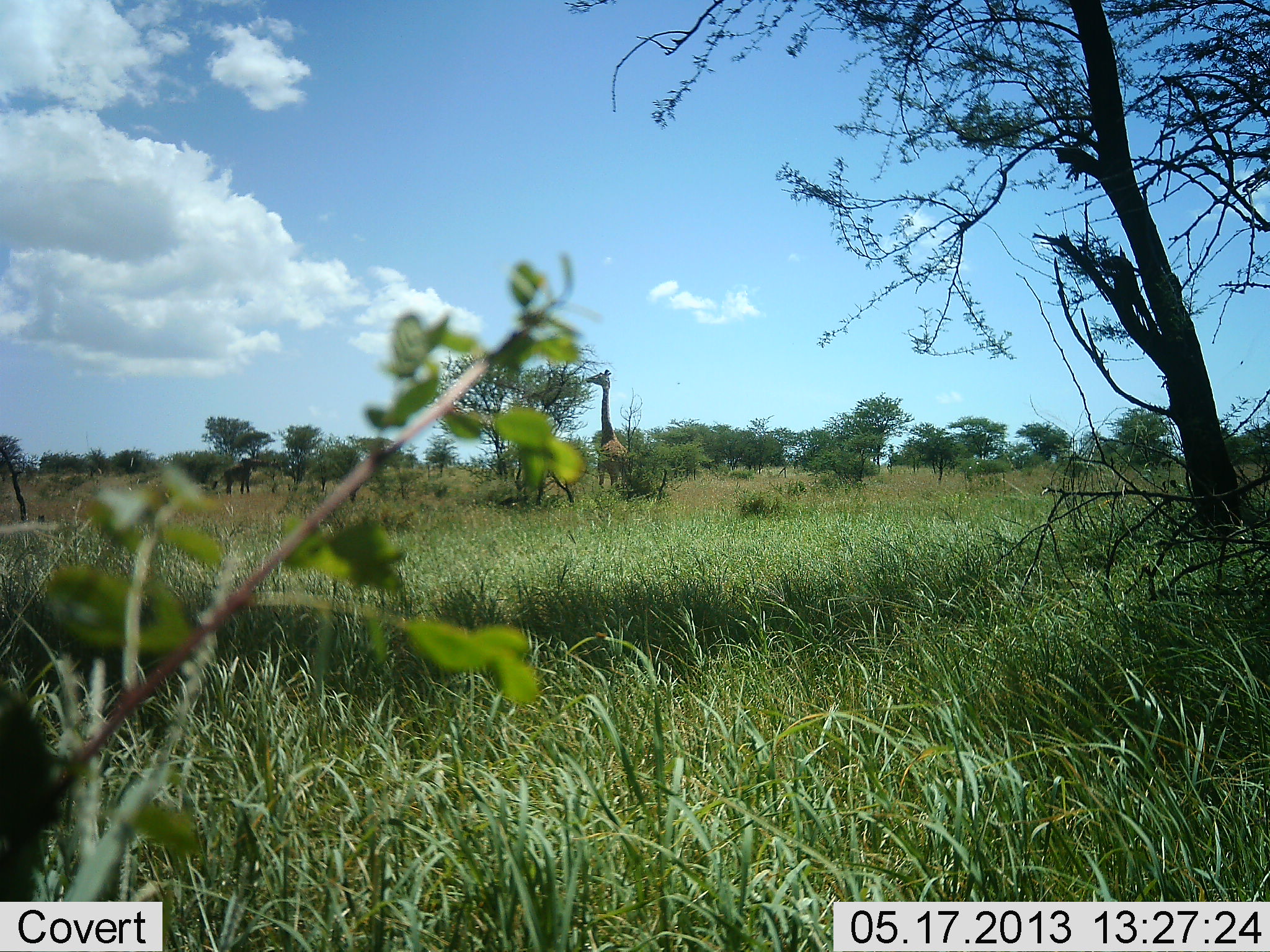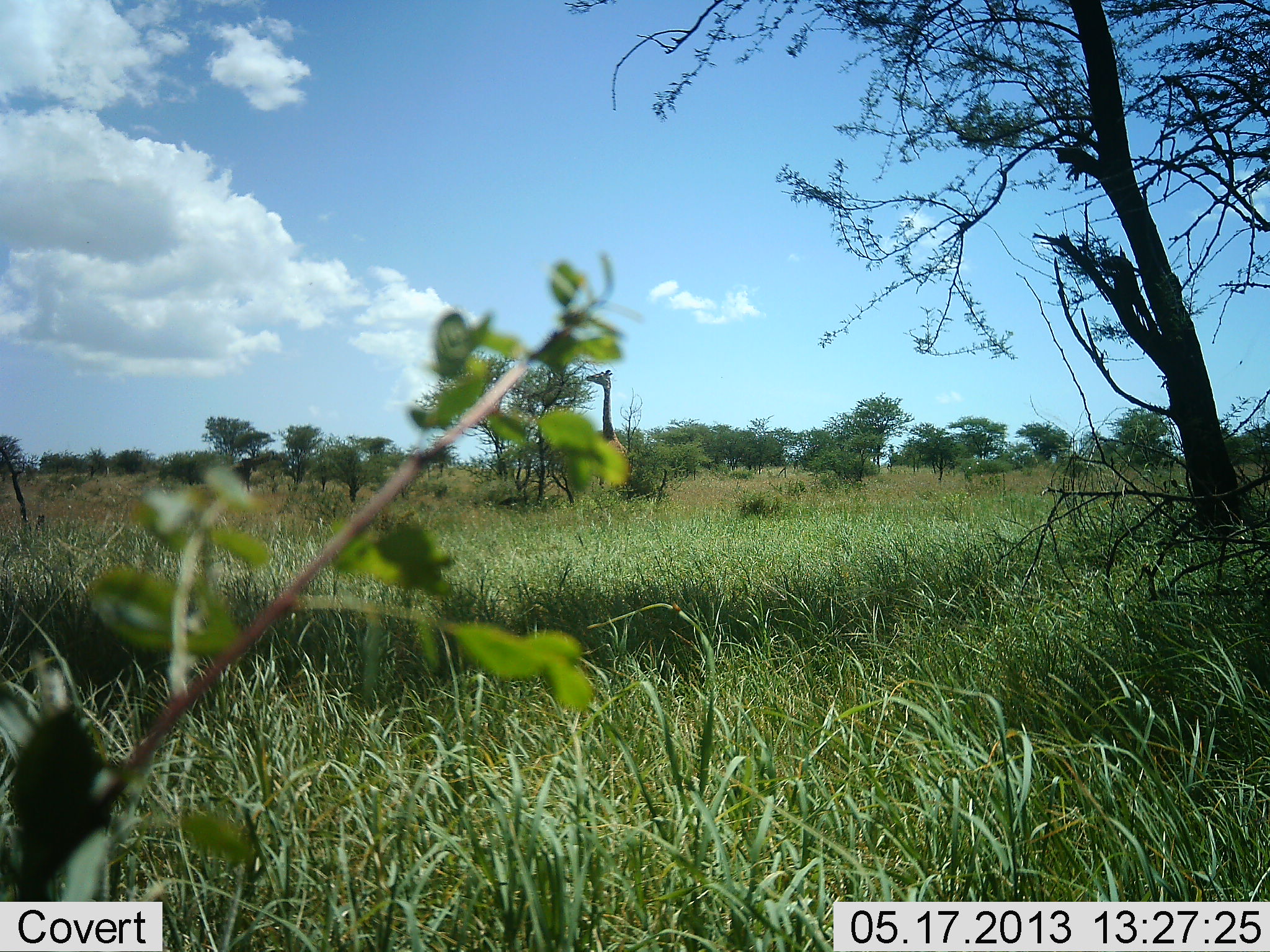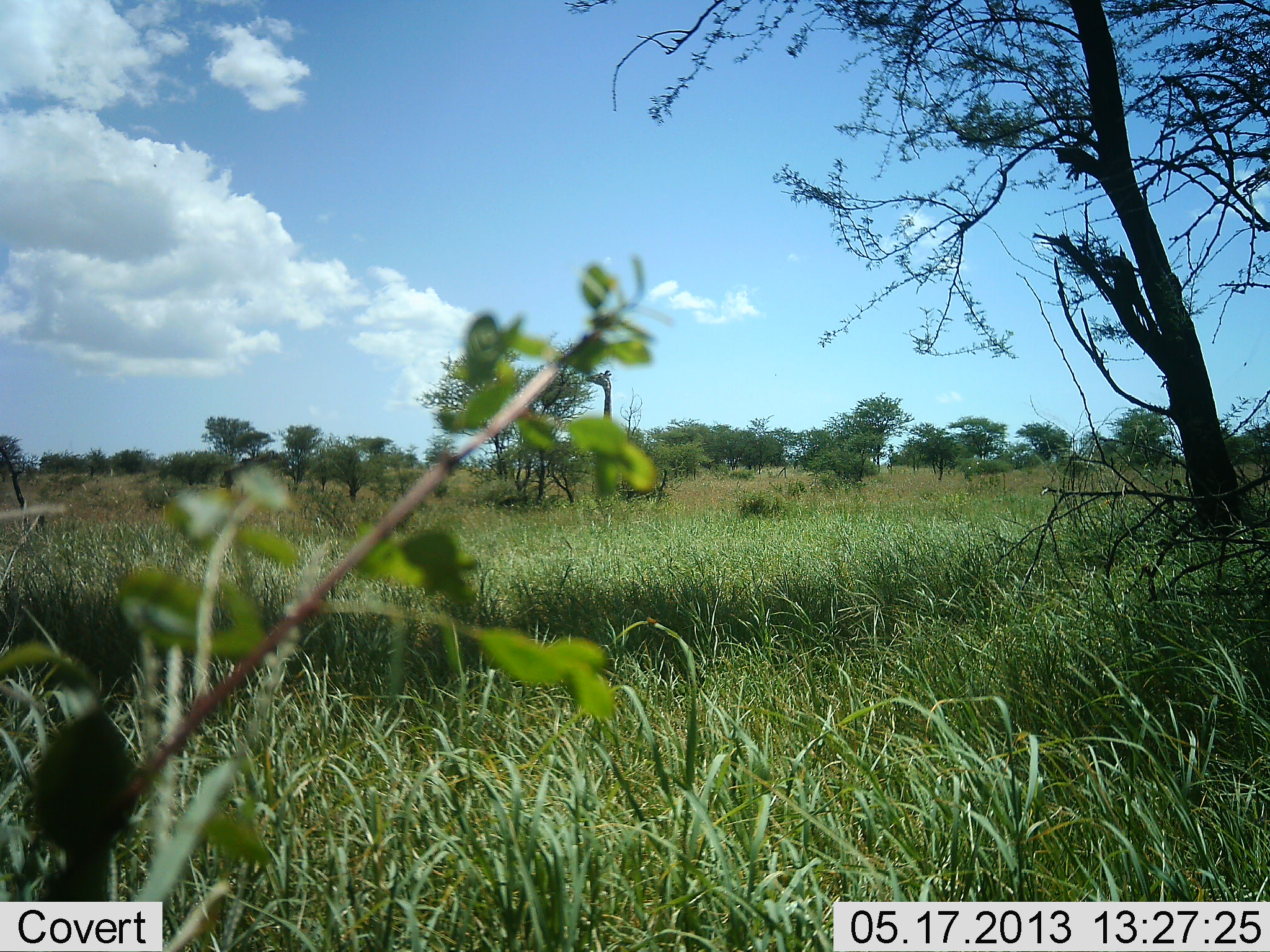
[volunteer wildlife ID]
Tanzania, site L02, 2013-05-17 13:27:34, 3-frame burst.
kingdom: Animalia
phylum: Chordata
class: Mammalia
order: Artiodactyla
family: Giraffidae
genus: Giraffa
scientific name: Giraffa camelopardalis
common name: giraffe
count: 1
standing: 0%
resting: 0%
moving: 0%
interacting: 0%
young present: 0%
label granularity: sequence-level